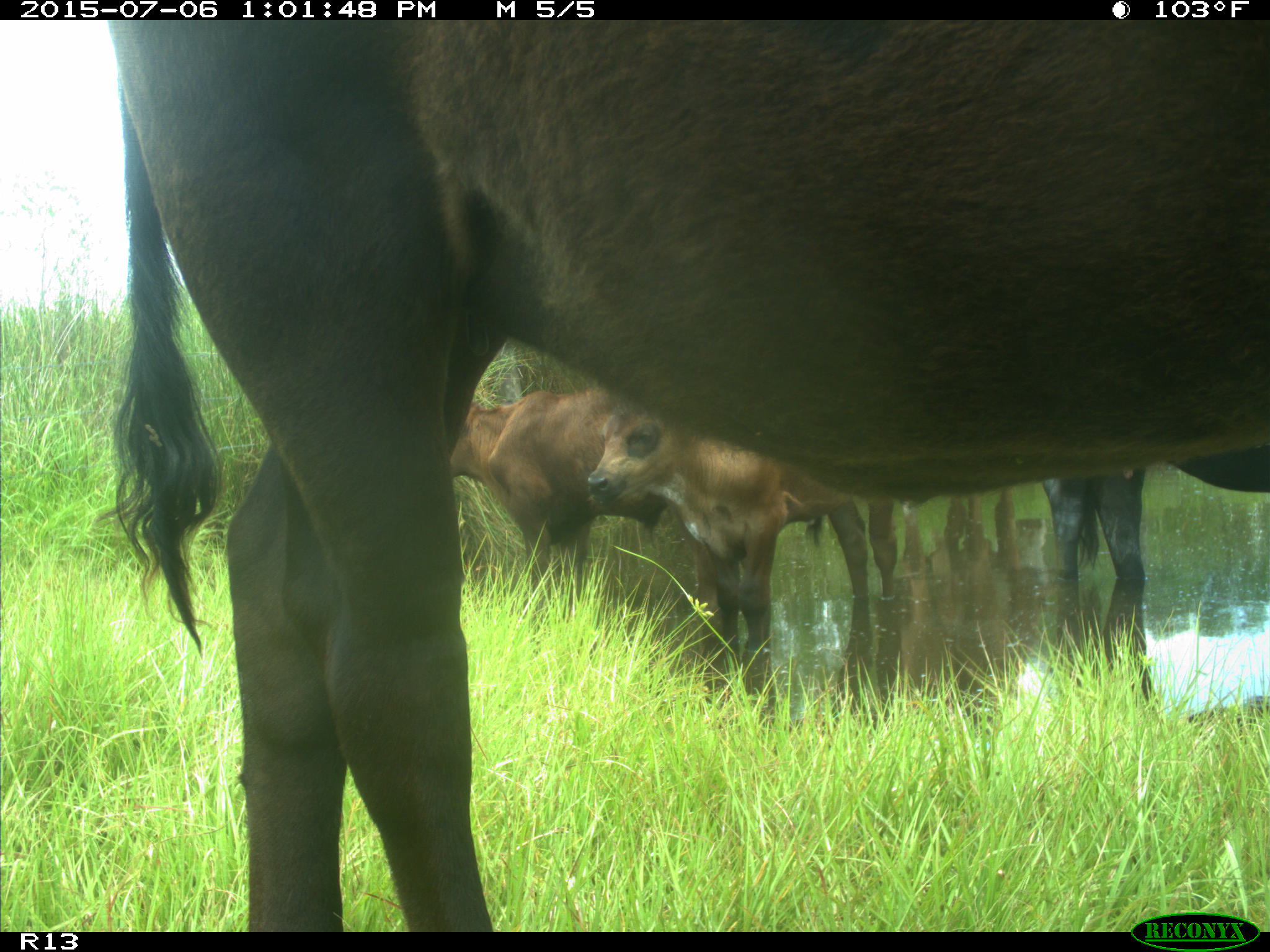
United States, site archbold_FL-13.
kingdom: Animalia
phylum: Chordata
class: Mammalia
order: Artiodactyla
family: Bovidae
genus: Bos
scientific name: Bos taurus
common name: domestic cow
Bos taurus (domestic cow).